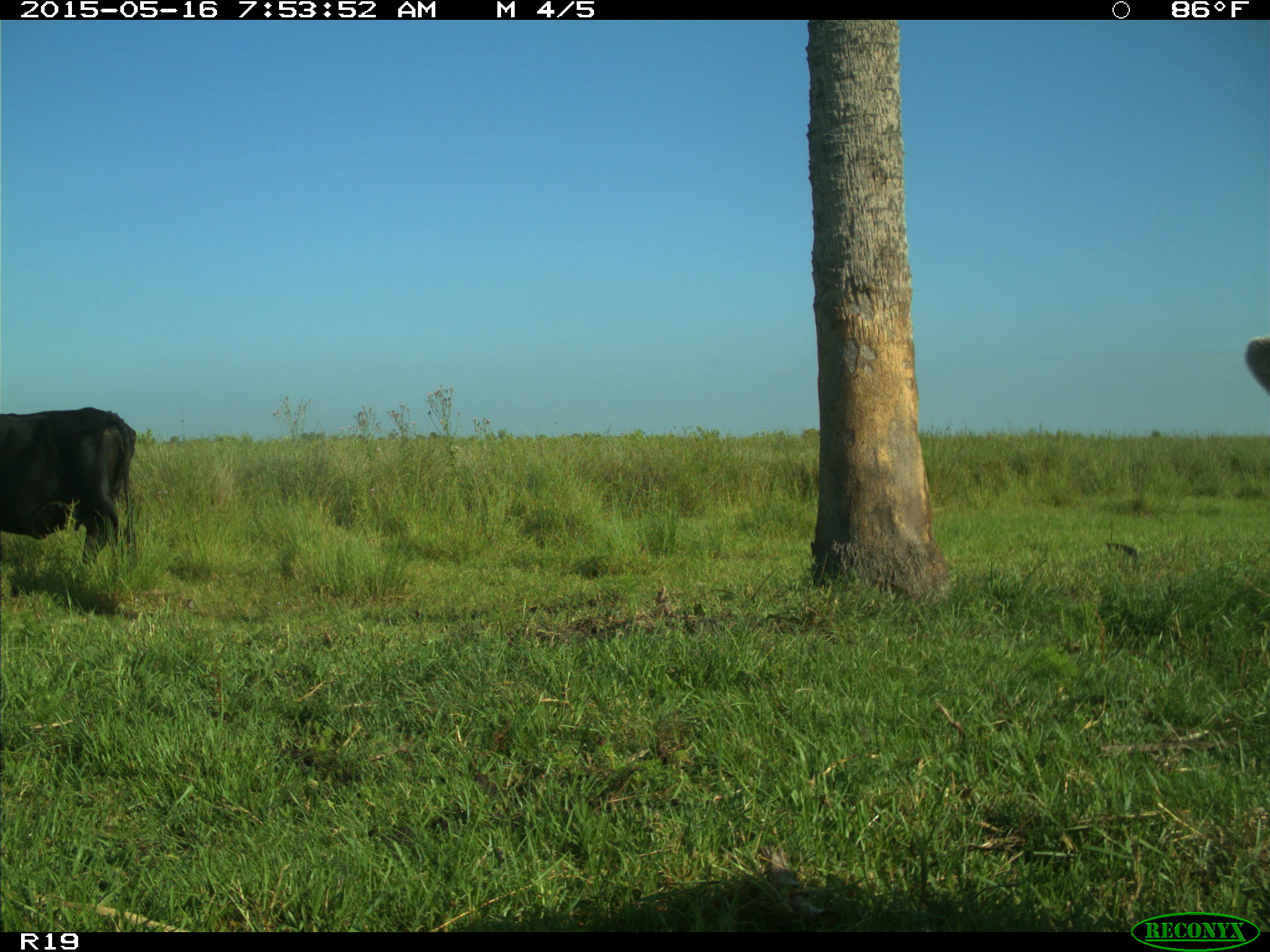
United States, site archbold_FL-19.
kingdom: Animalia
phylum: Chordata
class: Mammalia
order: Artiodactyla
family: Bovidae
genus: Bos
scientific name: Bos taurus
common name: domestic cow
Bos taurus (domestic cow).